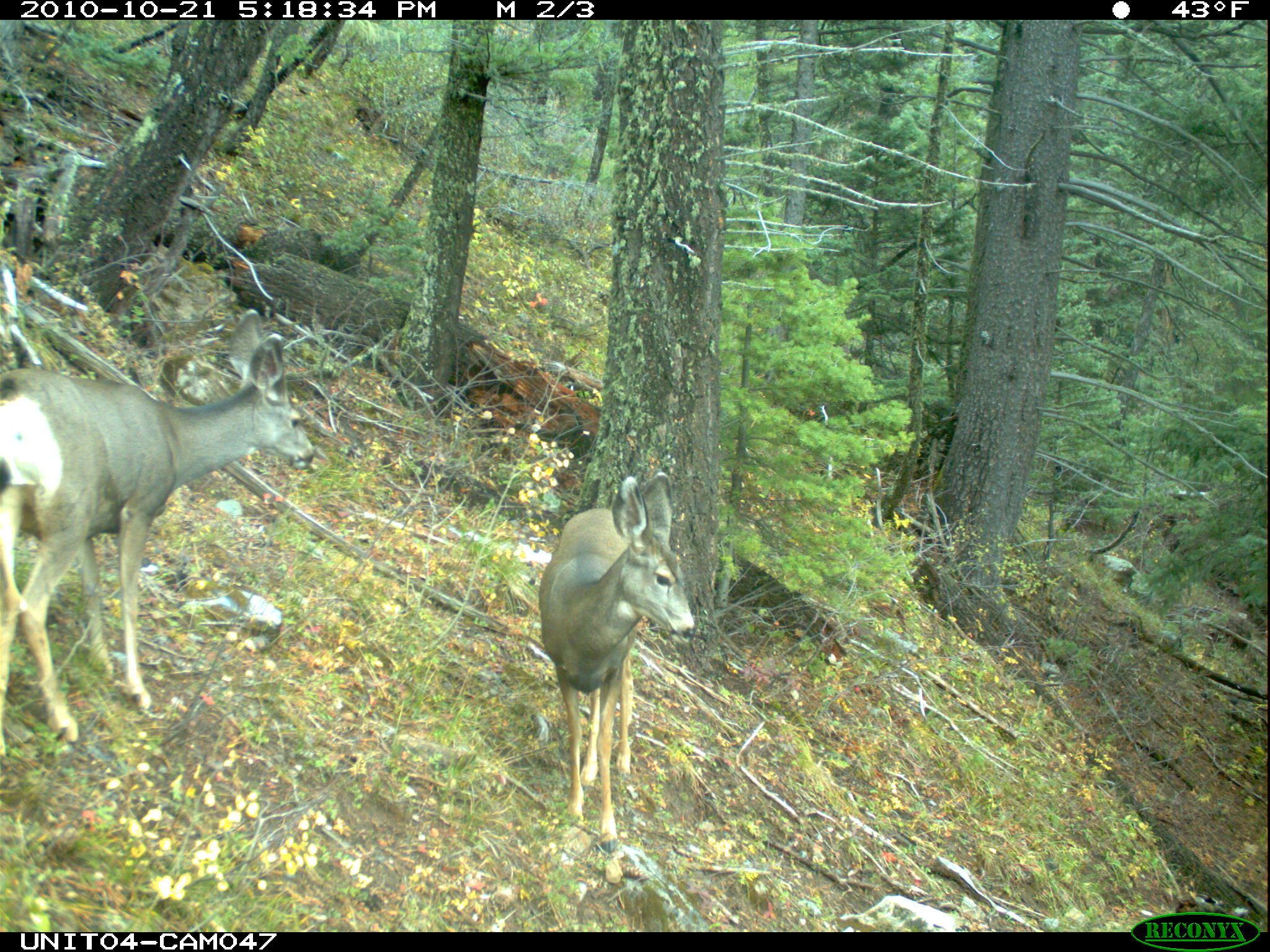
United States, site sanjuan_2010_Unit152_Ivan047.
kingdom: Animalia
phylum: Chordata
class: Mammalia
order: Artiodactyla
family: Cervidae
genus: Odocoileus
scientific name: Odocoileus hemionus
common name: mule deer